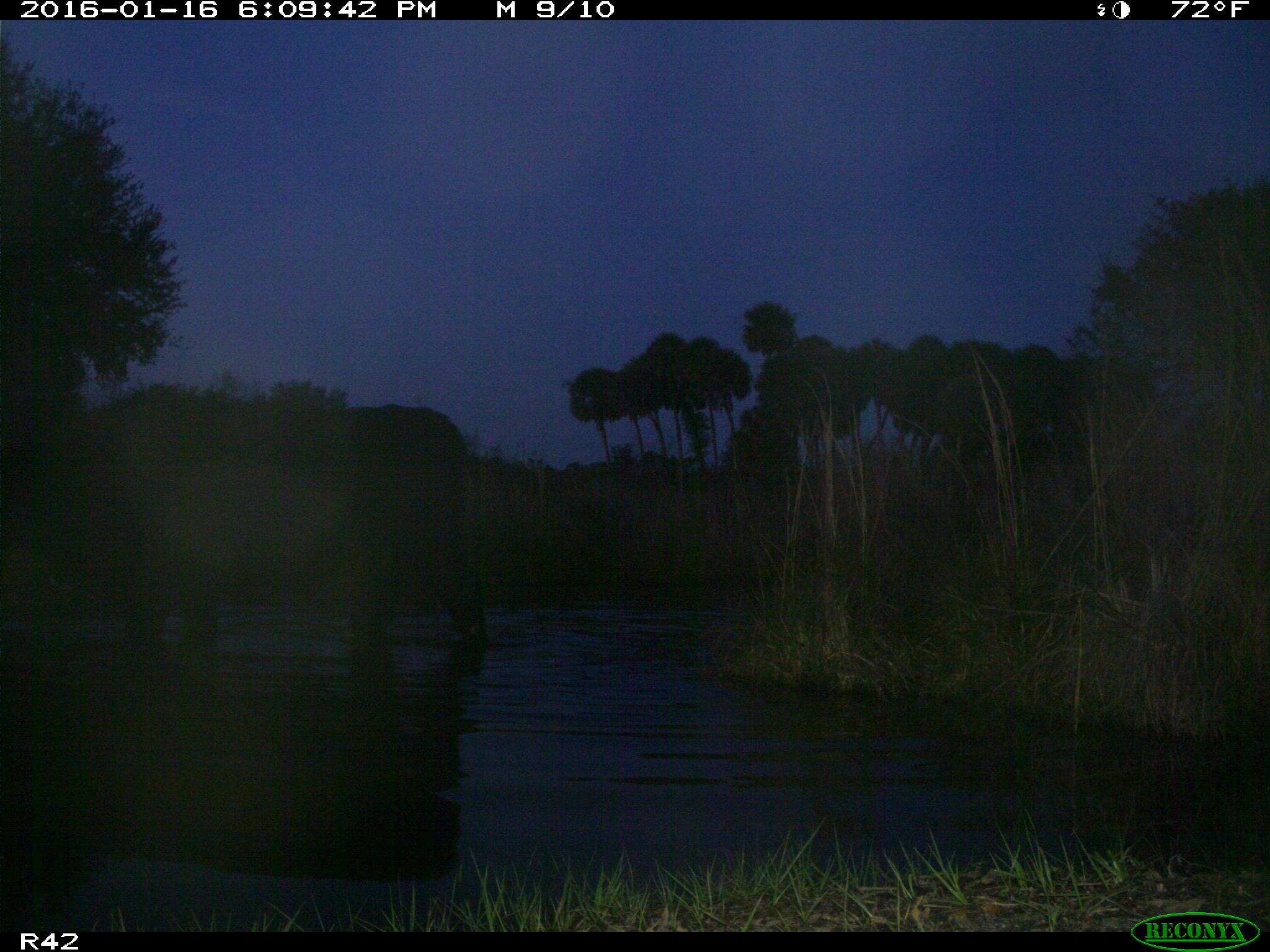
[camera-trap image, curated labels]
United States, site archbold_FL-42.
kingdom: Animalia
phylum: Chordata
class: Mammalia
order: Artiodactyla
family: Bovidae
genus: Bos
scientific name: Bos taurus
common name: domestic cow